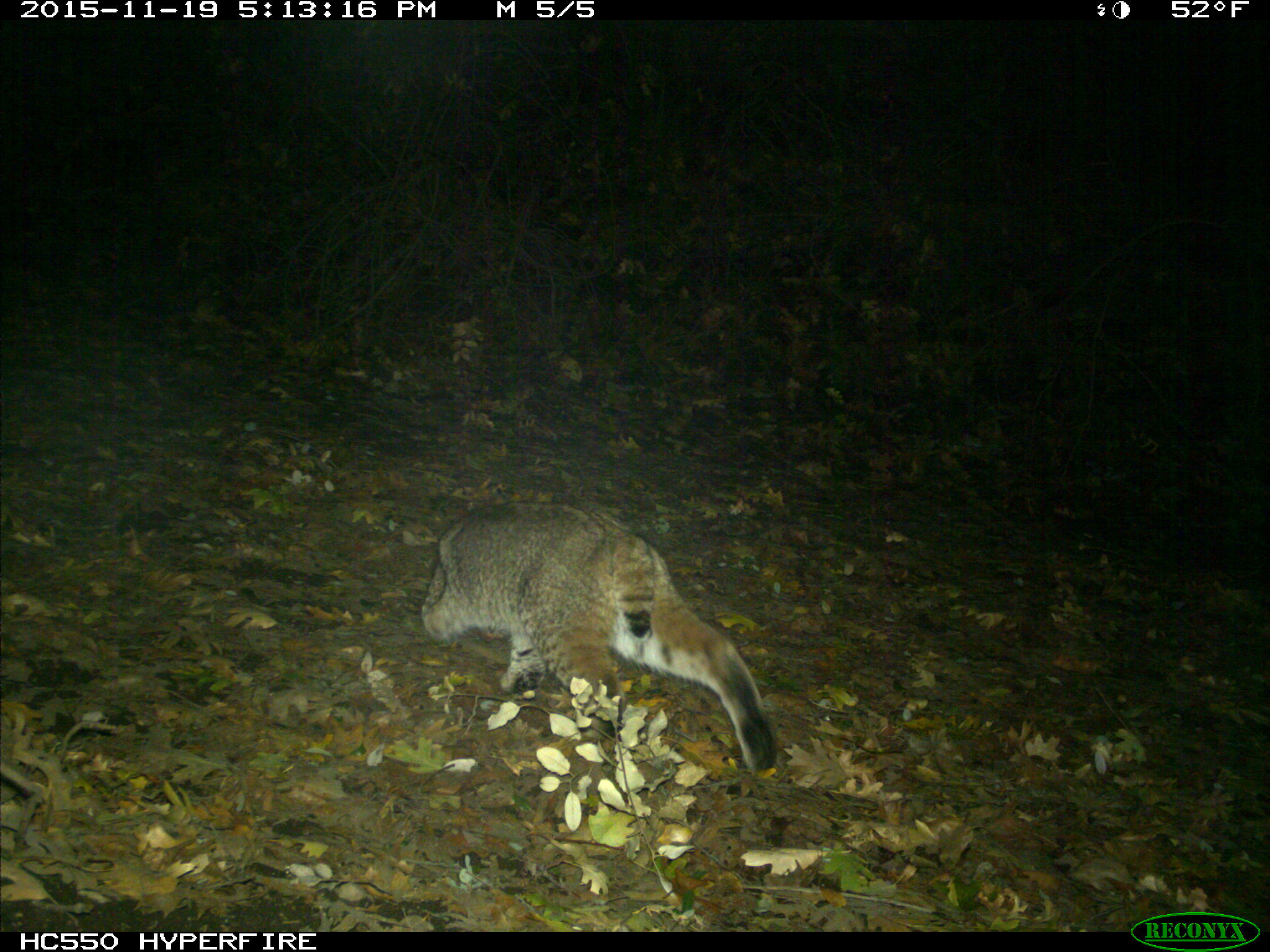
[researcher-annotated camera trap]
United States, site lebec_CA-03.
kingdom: Animalia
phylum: Chordata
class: Mammalia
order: Carnivora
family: Felidae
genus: Lynx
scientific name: Lynx rufus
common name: bobcat